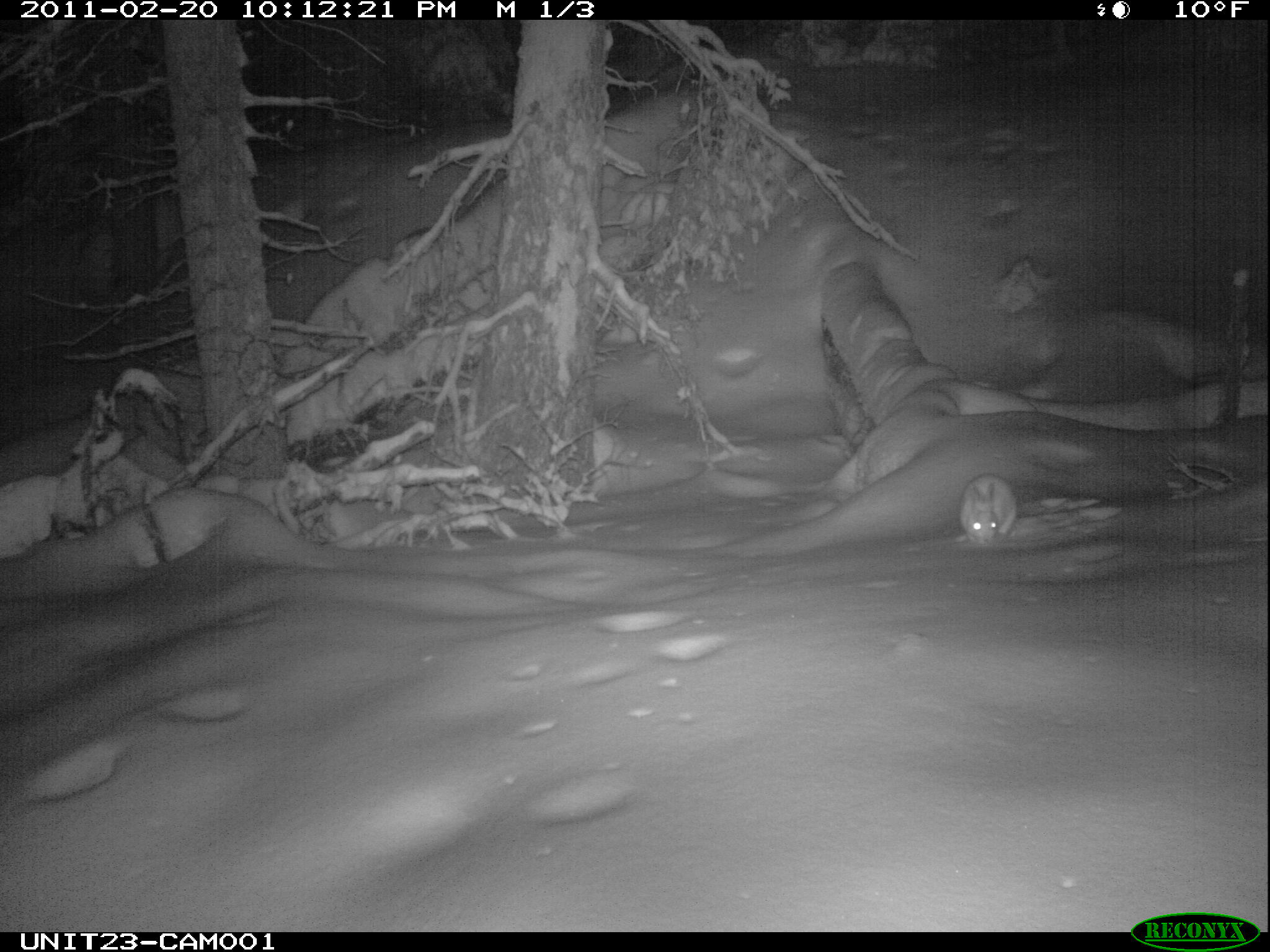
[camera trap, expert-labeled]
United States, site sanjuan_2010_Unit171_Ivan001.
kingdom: Animalia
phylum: Chordata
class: Mammalia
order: Lagomorpha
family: Leporidae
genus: Lepus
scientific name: Lepus americanus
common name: snowshoe hare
Lepus americanus (snowshoe hare).